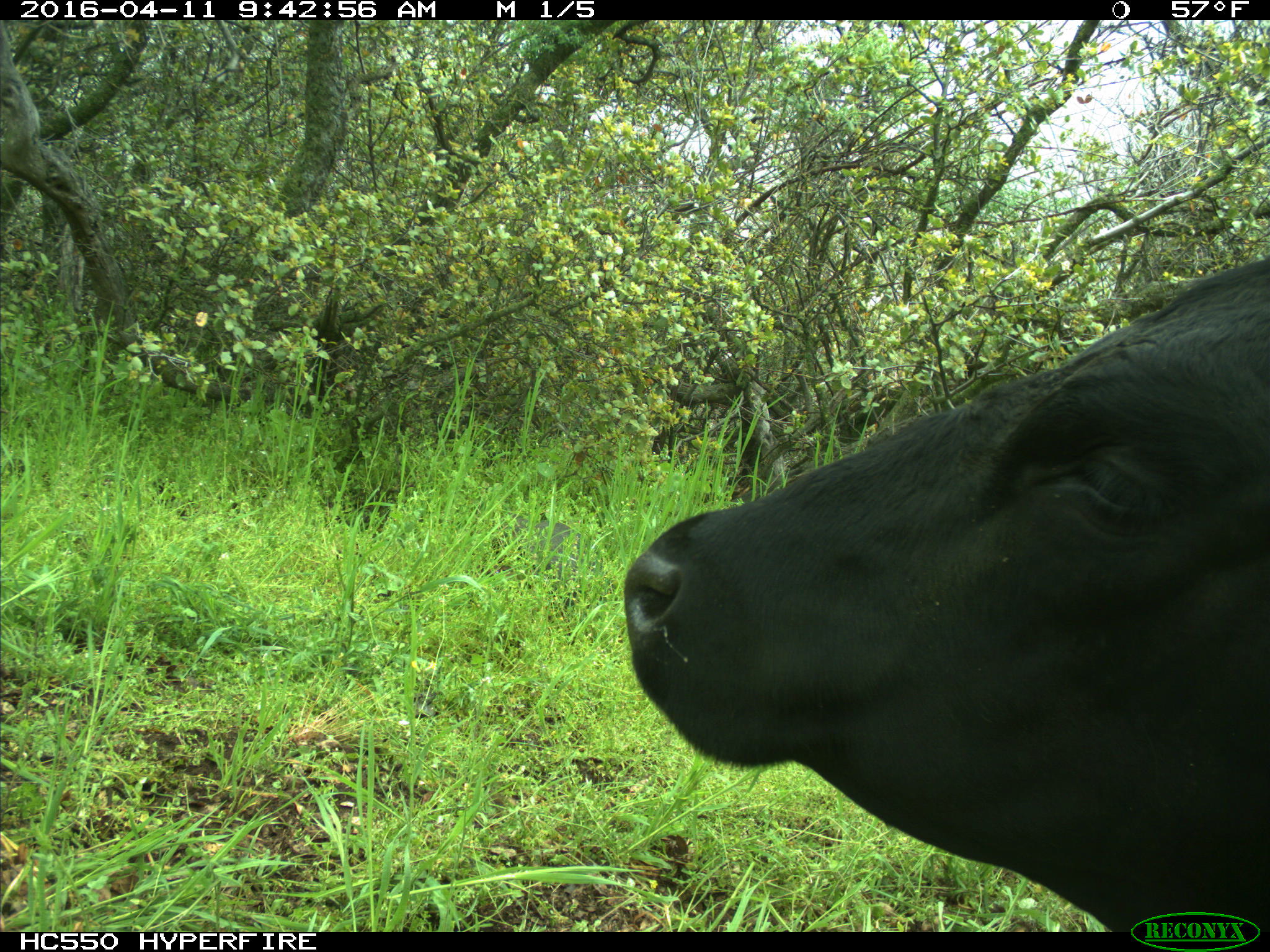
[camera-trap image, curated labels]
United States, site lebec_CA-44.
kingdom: Animalia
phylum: Chordata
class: Mammalia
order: Artiodactyla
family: Bovidae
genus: Bos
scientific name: Bos taurus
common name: domestic cow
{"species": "Bos taurus (domestic cow)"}